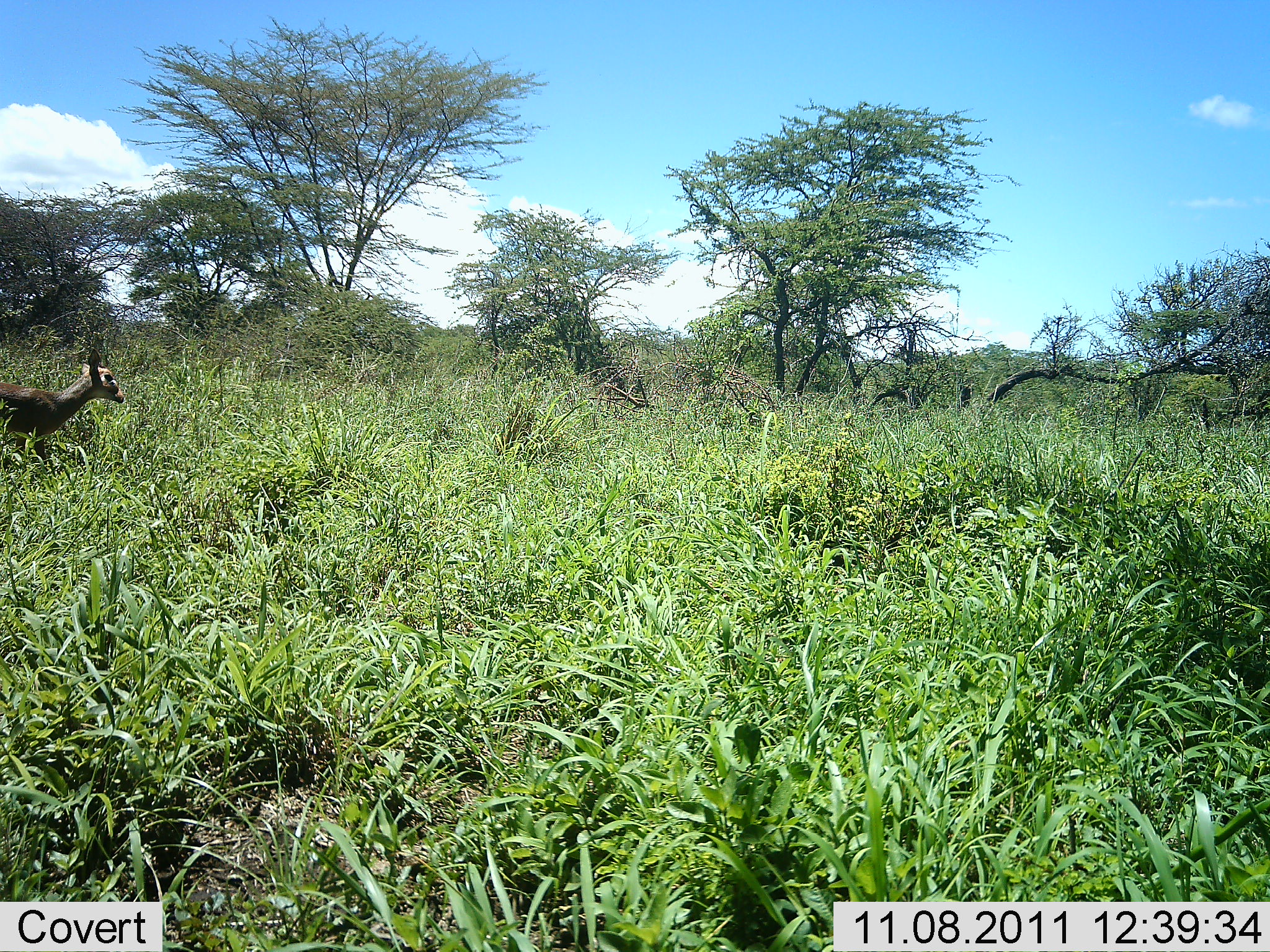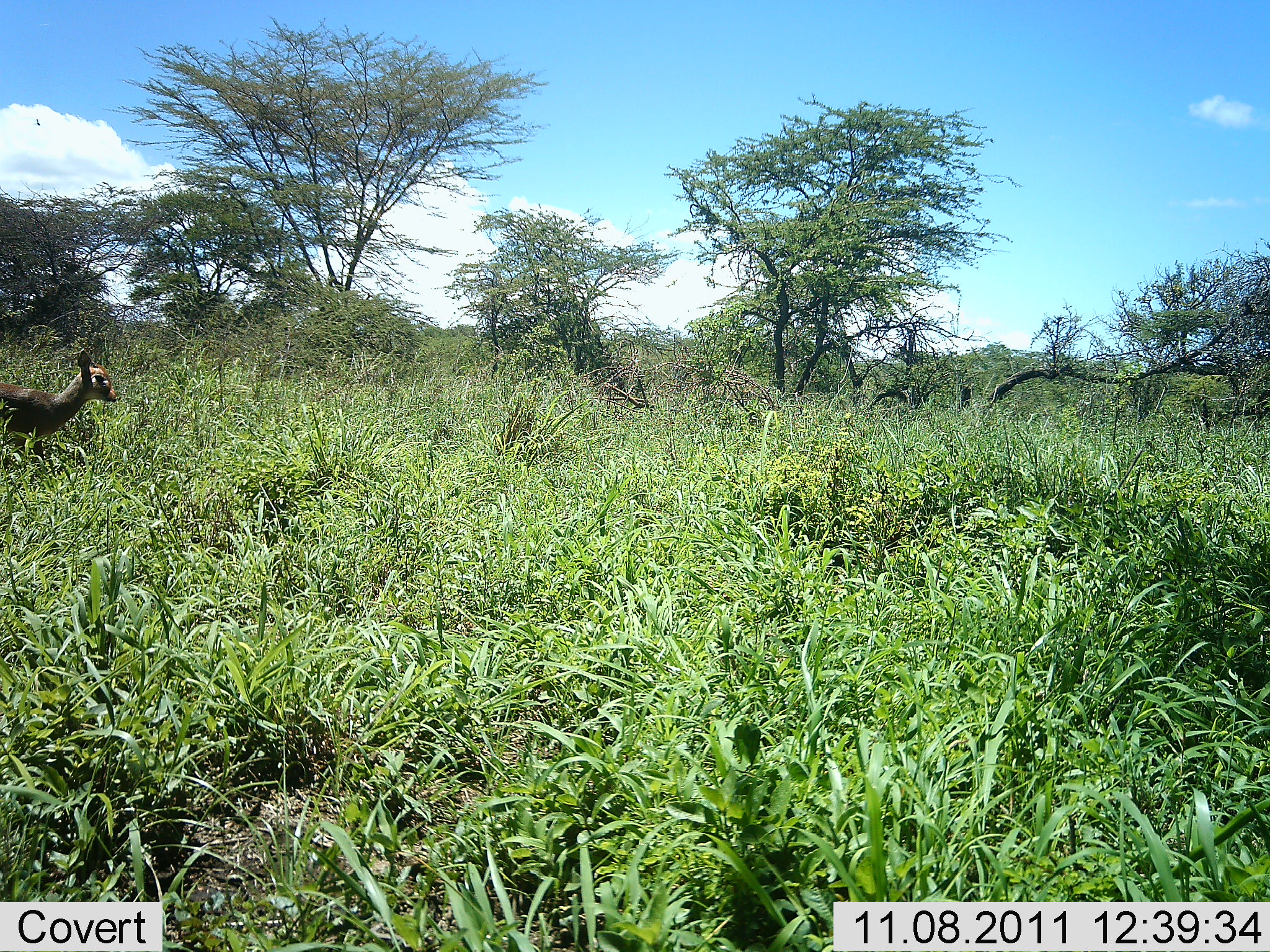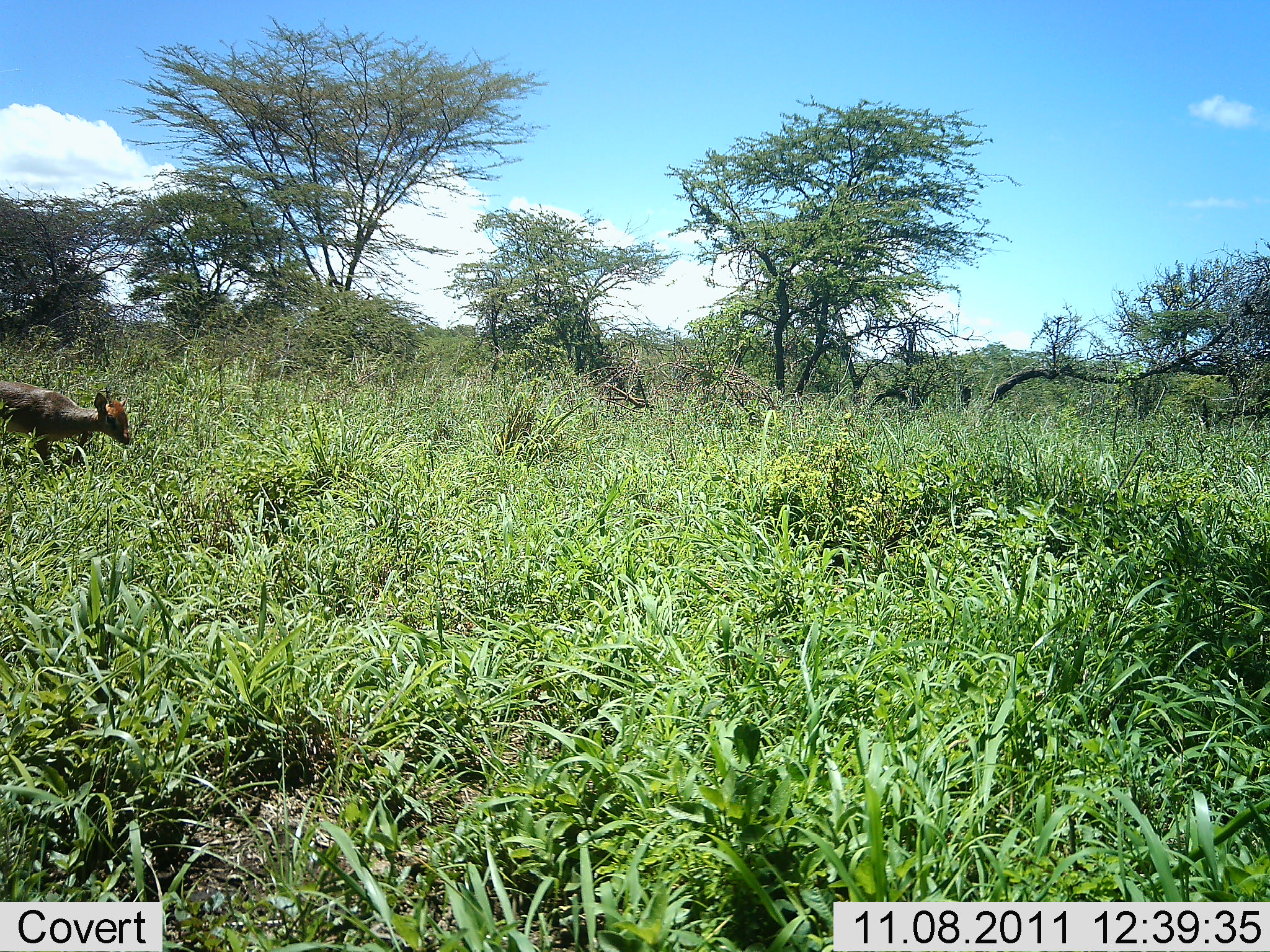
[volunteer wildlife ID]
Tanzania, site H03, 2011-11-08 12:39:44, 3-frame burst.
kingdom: Animalia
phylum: Chordata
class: Mammalia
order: Artiodactyla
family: Bovidae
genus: Madoqua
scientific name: Madoqua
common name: dikdik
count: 1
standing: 50%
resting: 0%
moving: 50%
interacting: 0%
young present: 0%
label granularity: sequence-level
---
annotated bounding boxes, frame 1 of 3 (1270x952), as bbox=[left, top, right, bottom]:
animal: bbox=[1, 346, 124, 472]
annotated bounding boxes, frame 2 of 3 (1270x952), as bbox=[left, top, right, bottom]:
animal: bbox=[0, 345, 118, 468]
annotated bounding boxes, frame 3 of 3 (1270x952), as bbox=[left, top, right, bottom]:
animal: bbox=[0, 380, 132, 478]